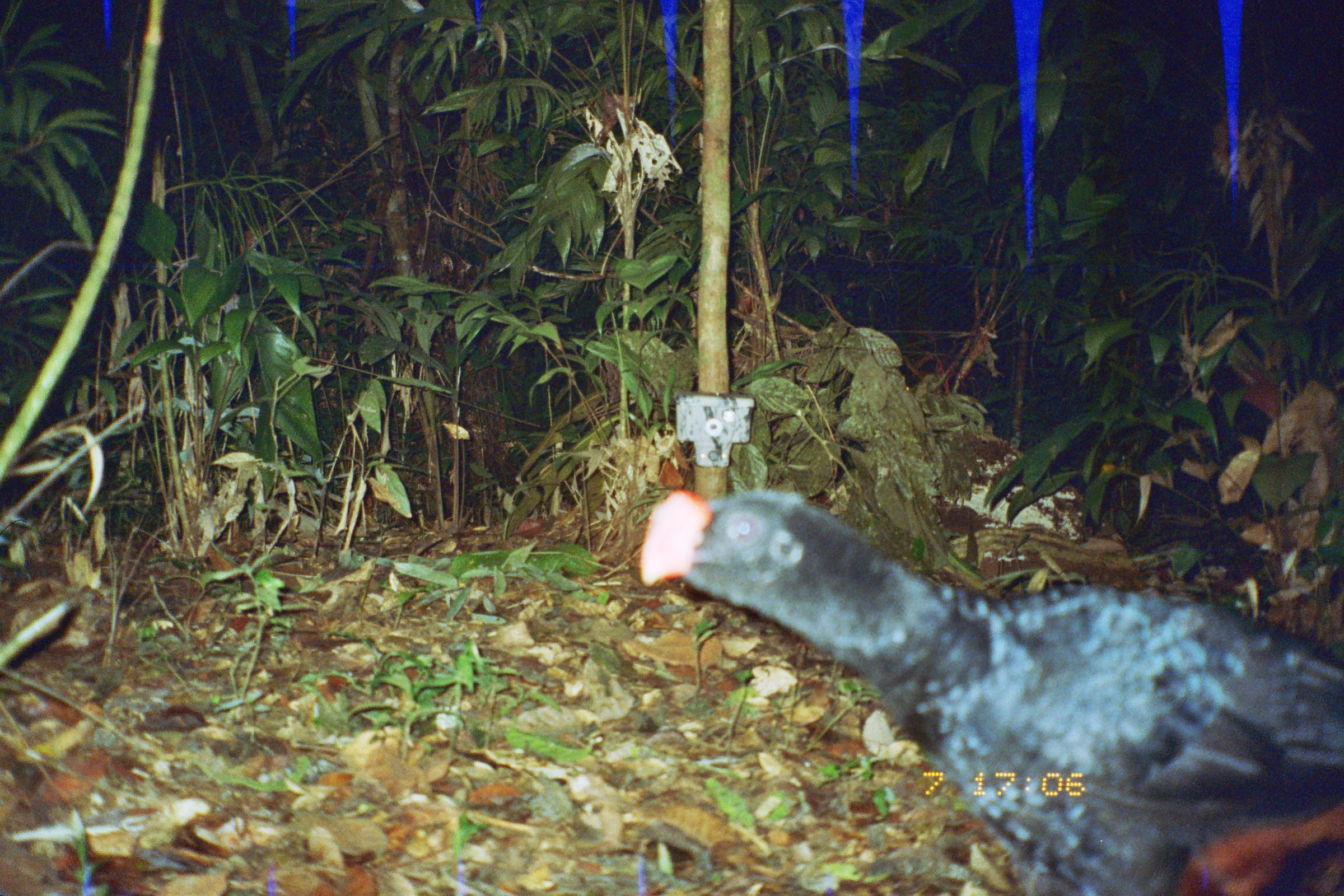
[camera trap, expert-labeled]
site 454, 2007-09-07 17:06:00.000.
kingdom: Animalia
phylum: Chordata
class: Aves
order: Galliformes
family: Cracidae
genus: Mitu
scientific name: Mitu tuberosum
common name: razor-billed curassow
Mitu tuberosum (razor-billed curassow).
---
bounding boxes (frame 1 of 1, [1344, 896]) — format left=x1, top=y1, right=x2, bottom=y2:
mitu tuberosum: left=636, top=485, right=1344, bottom=896